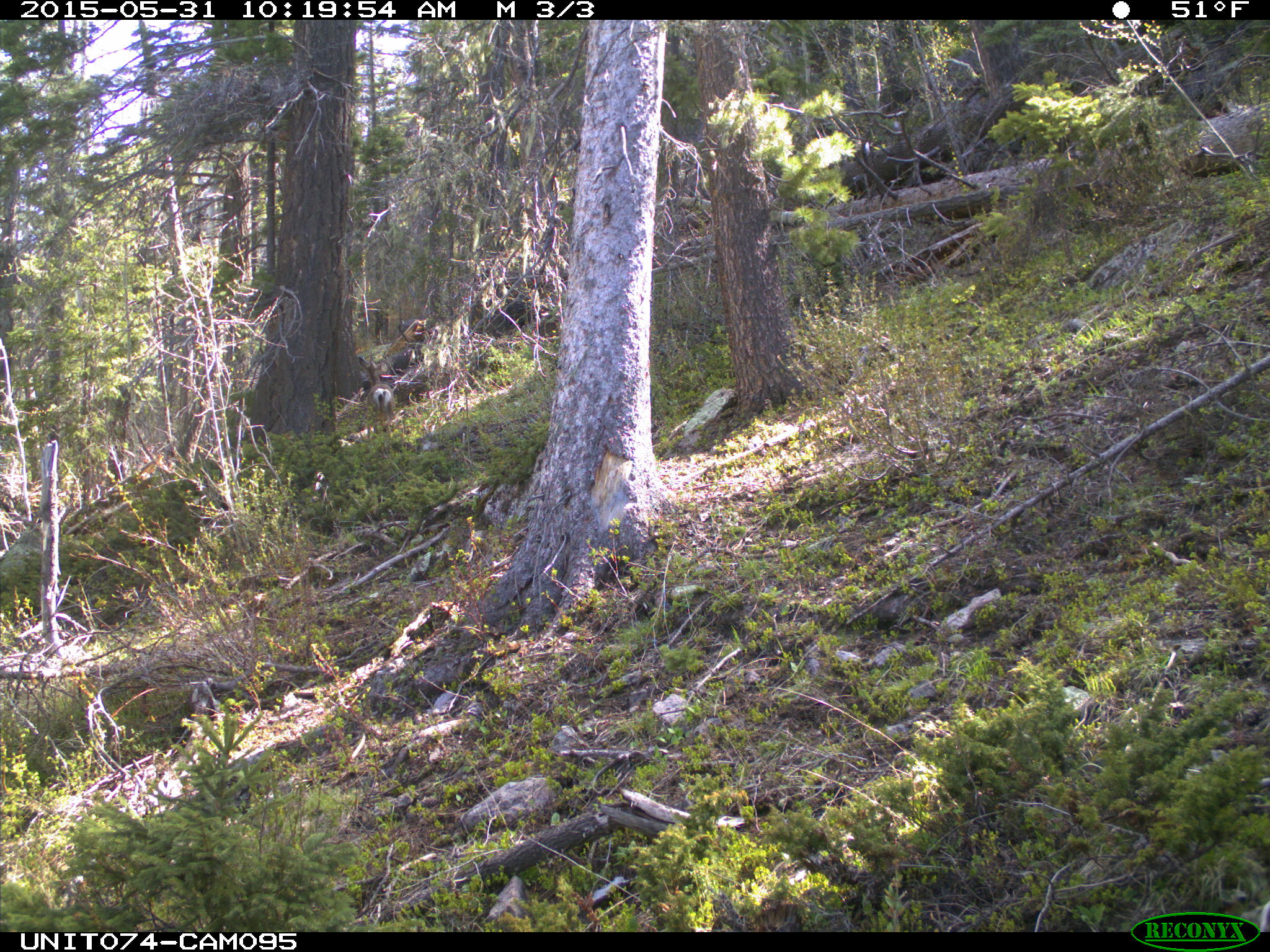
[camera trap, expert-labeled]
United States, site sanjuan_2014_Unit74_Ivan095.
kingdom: Animalia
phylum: Chordata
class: Mammalia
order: Artiodactyla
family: Cervidae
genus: Odocoileus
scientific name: Odocoileus hemionus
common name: mule deer